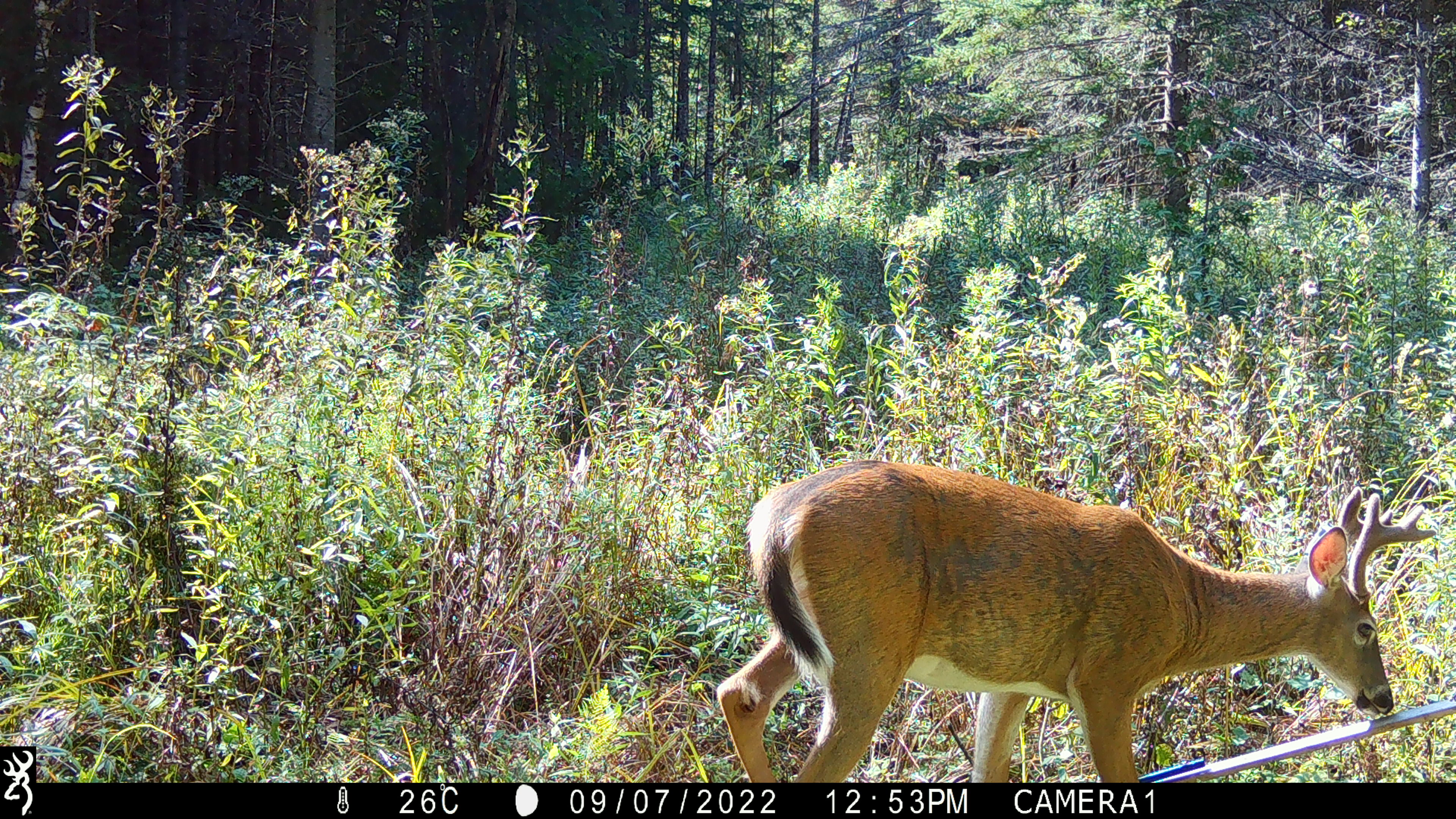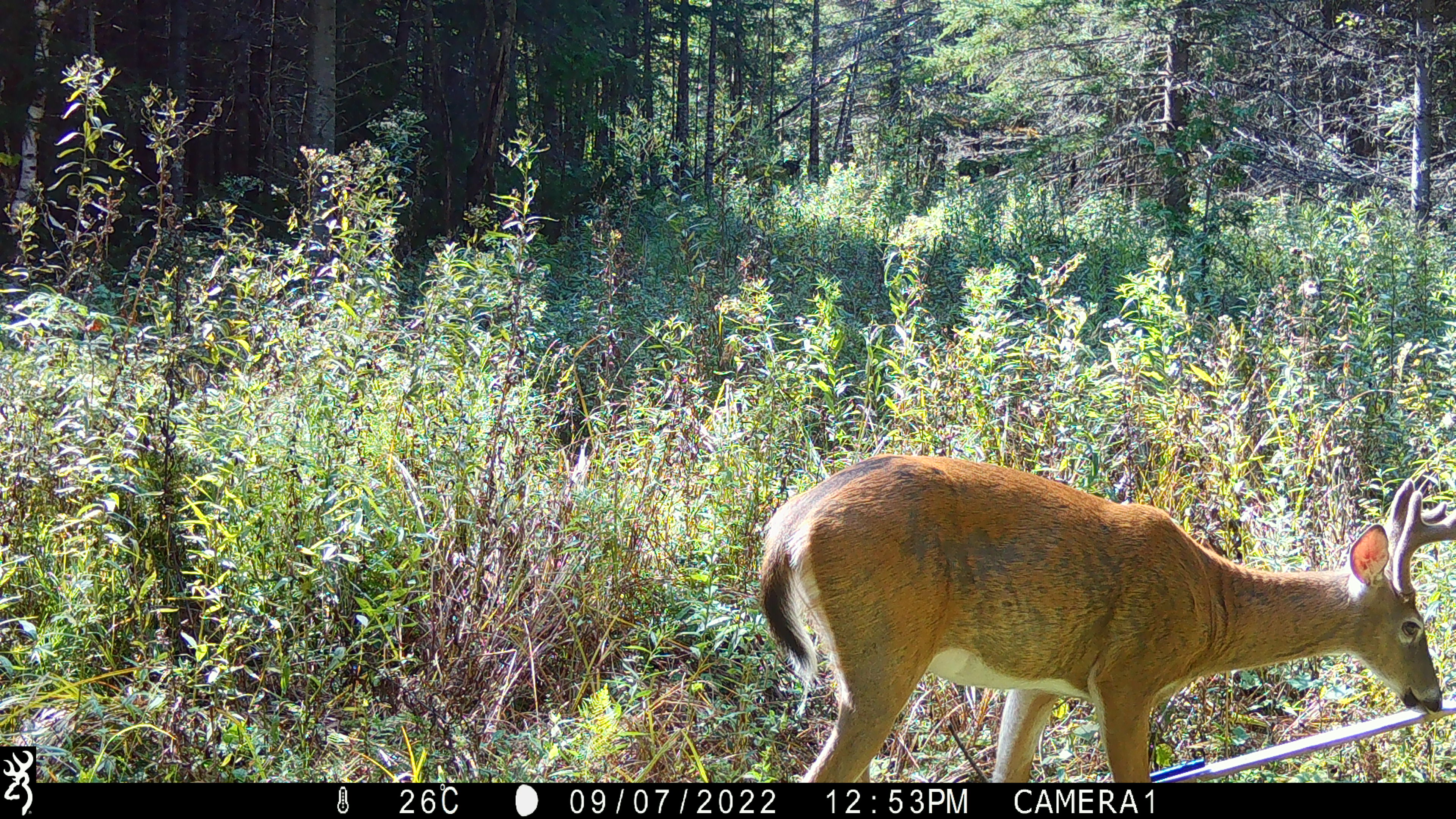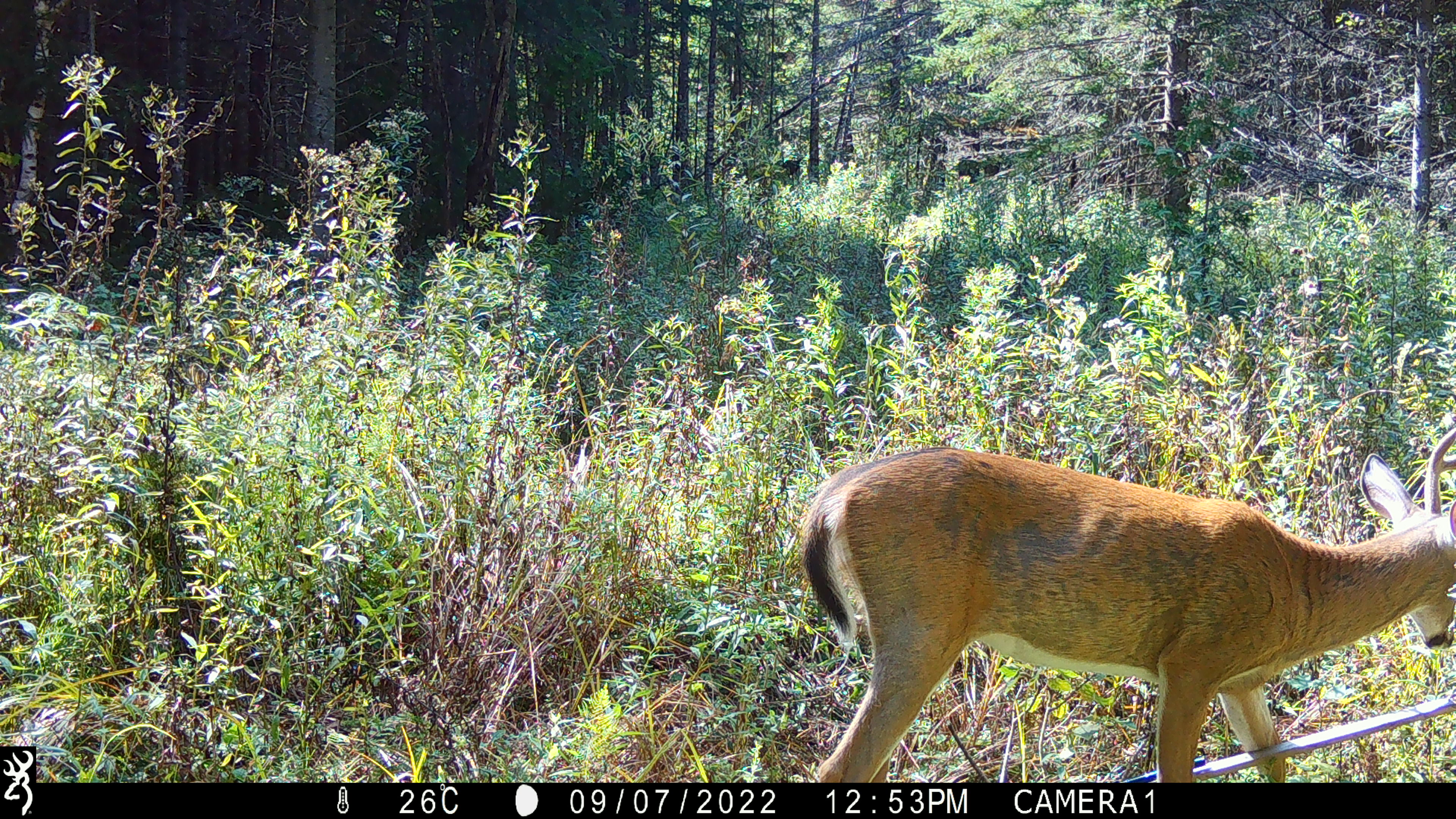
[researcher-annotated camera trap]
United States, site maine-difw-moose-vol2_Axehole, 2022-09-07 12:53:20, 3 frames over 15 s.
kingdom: Animalia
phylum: Chordata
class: Mammalia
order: Artiodactyla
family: Cervidae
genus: Odocoileus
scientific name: Odocoileus virginianus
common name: white-tailed deer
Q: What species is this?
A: White-tailed deer (Odocoileus virginianus).